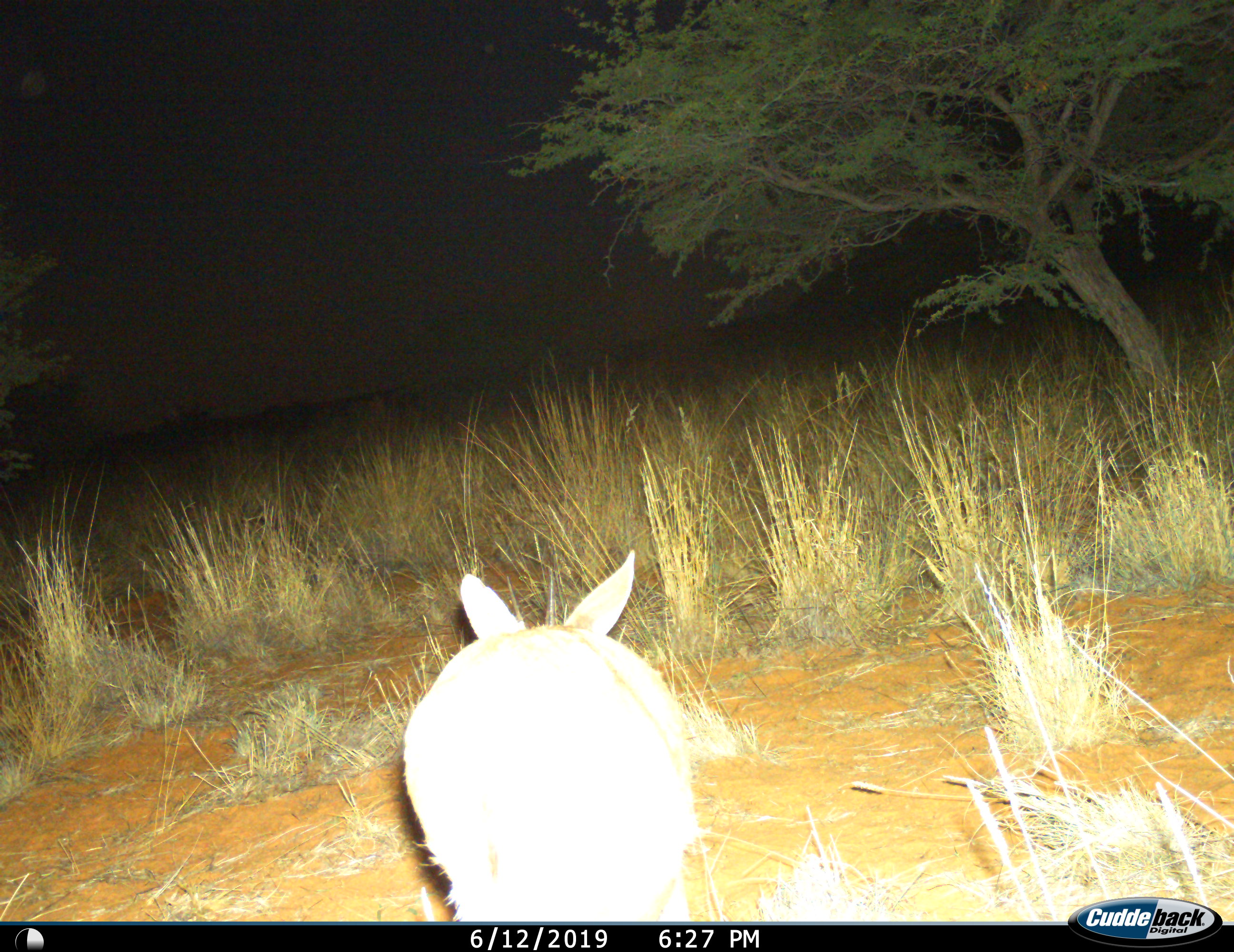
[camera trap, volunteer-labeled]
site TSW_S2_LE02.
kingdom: Animalia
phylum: Chordata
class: Mammalia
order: Artiodactyla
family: Bovidae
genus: Sylvicapra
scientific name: Sylvicapra grimmia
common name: common duiker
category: duikercommongrey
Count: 1.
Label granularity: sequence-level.